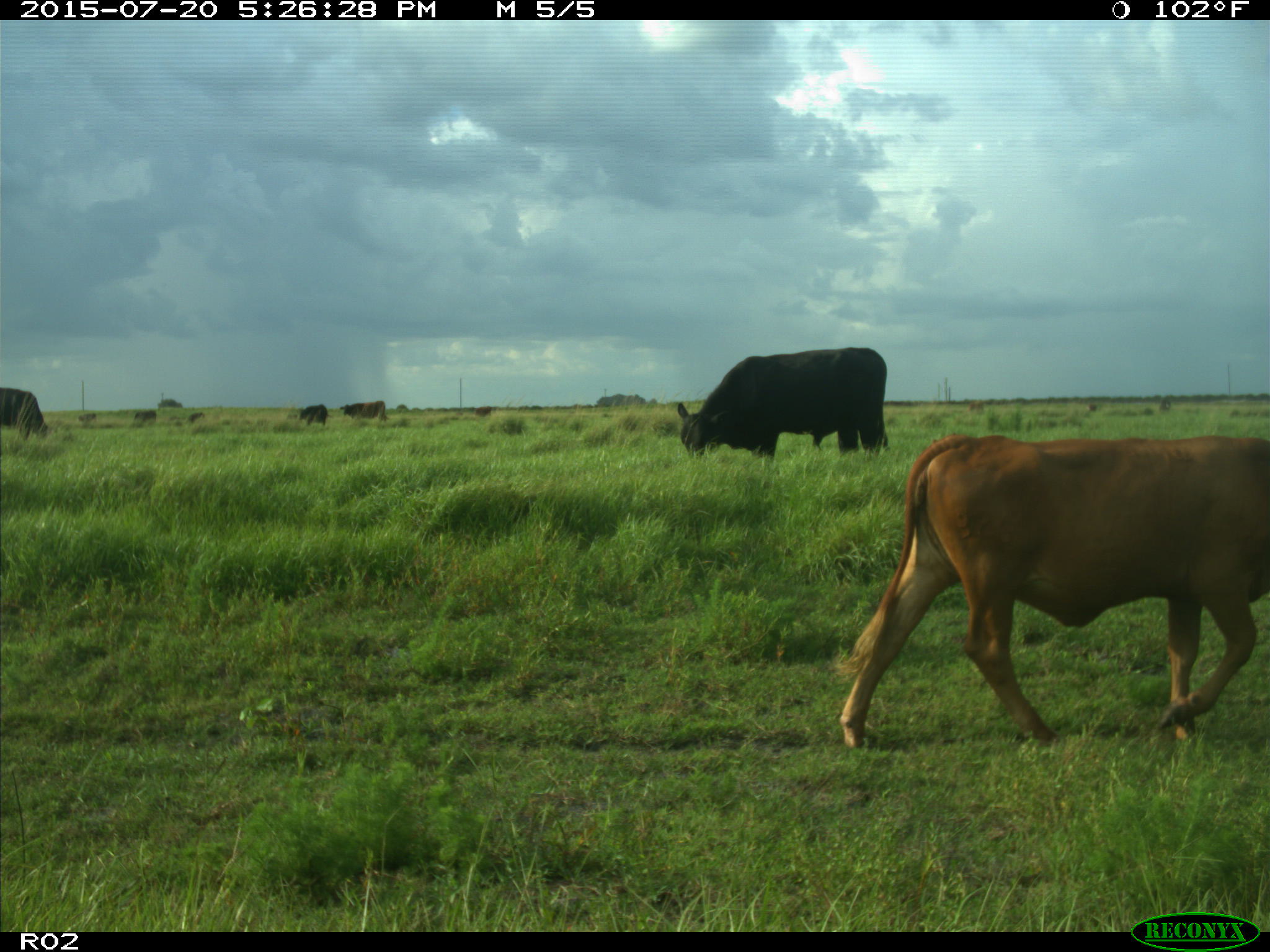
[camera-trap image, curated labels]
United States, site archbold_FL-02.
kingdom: Animalia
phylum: Chordata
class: Mammalia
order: Artiodactyla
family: Bovidae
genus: Bos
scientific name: Bos taurus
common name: domestic cow